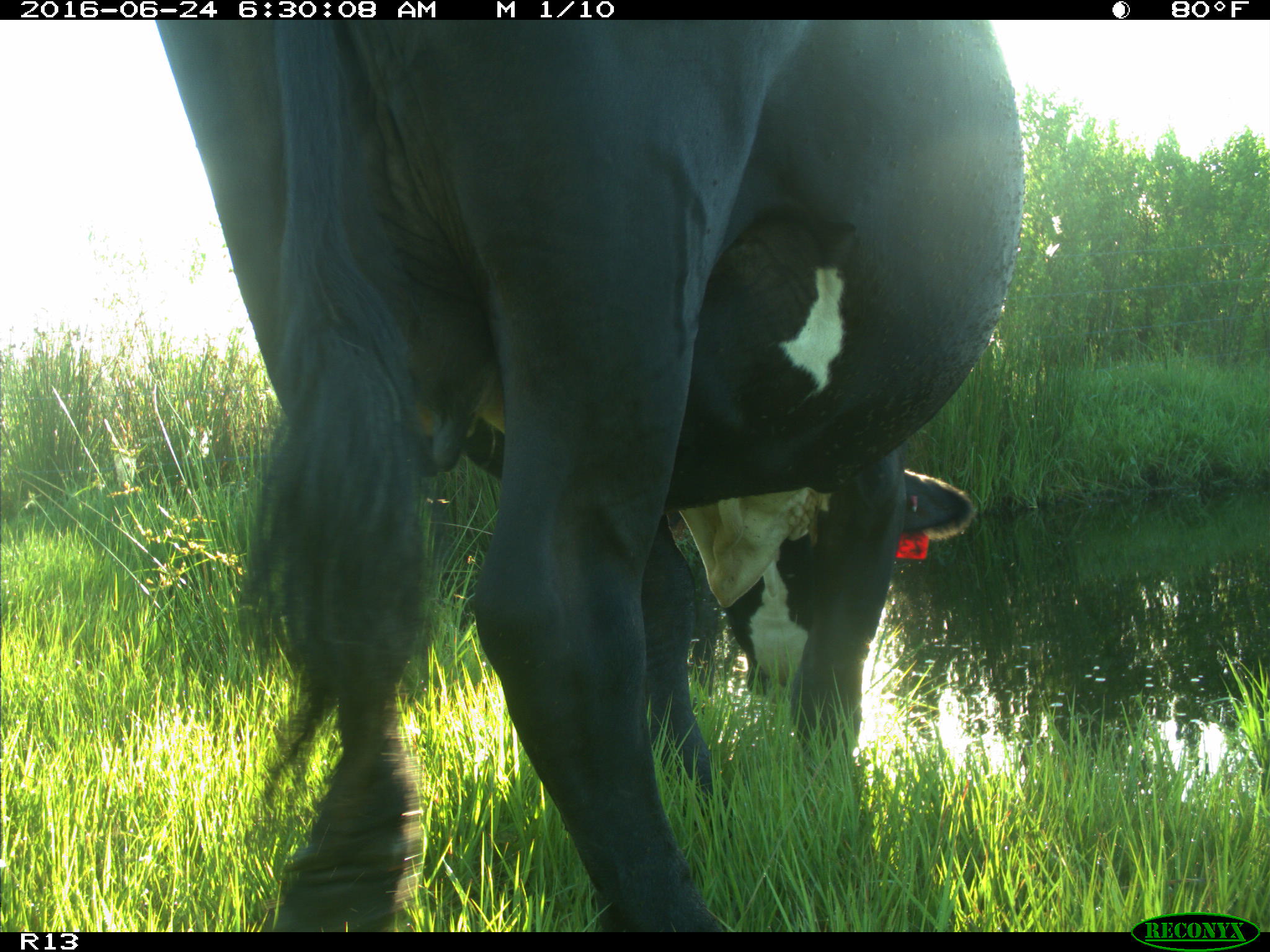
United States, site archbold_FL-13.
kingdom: Animalia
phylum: Chordata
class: Mammalia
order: Artiodactyla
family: Bovidae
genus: Bos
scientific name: Bos taurus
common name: domestic cow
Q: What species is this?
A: Bos taurus (domestic cow).